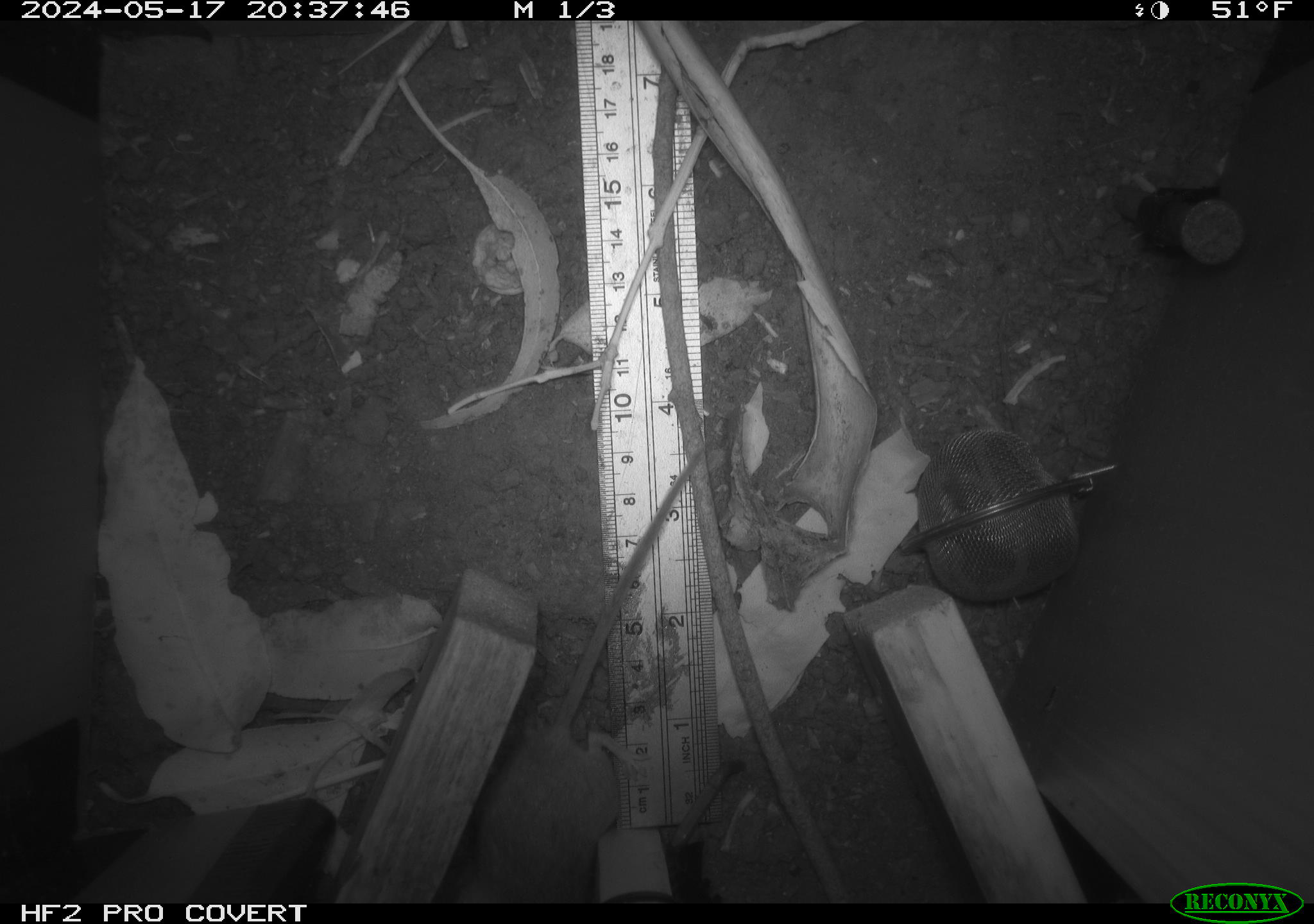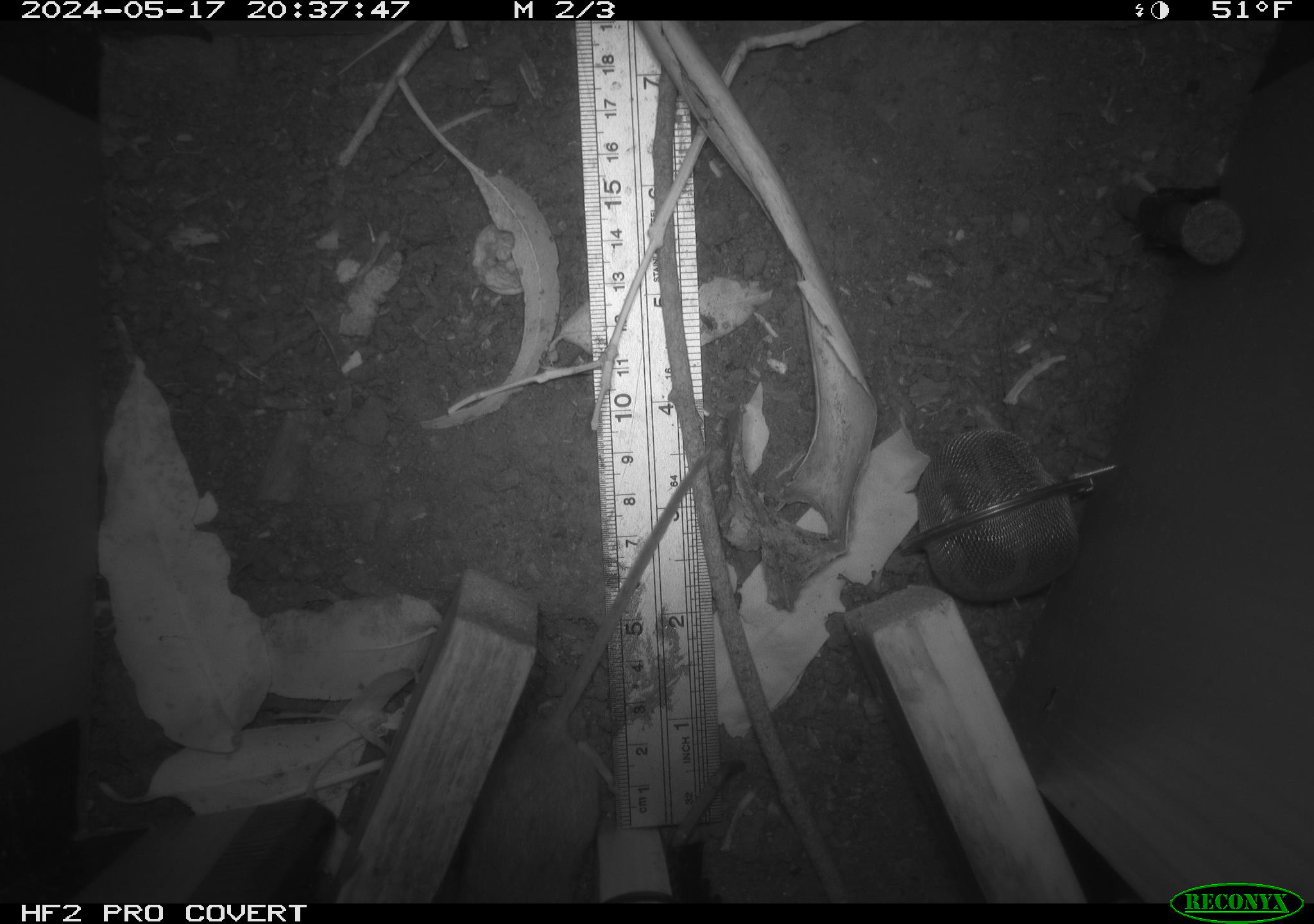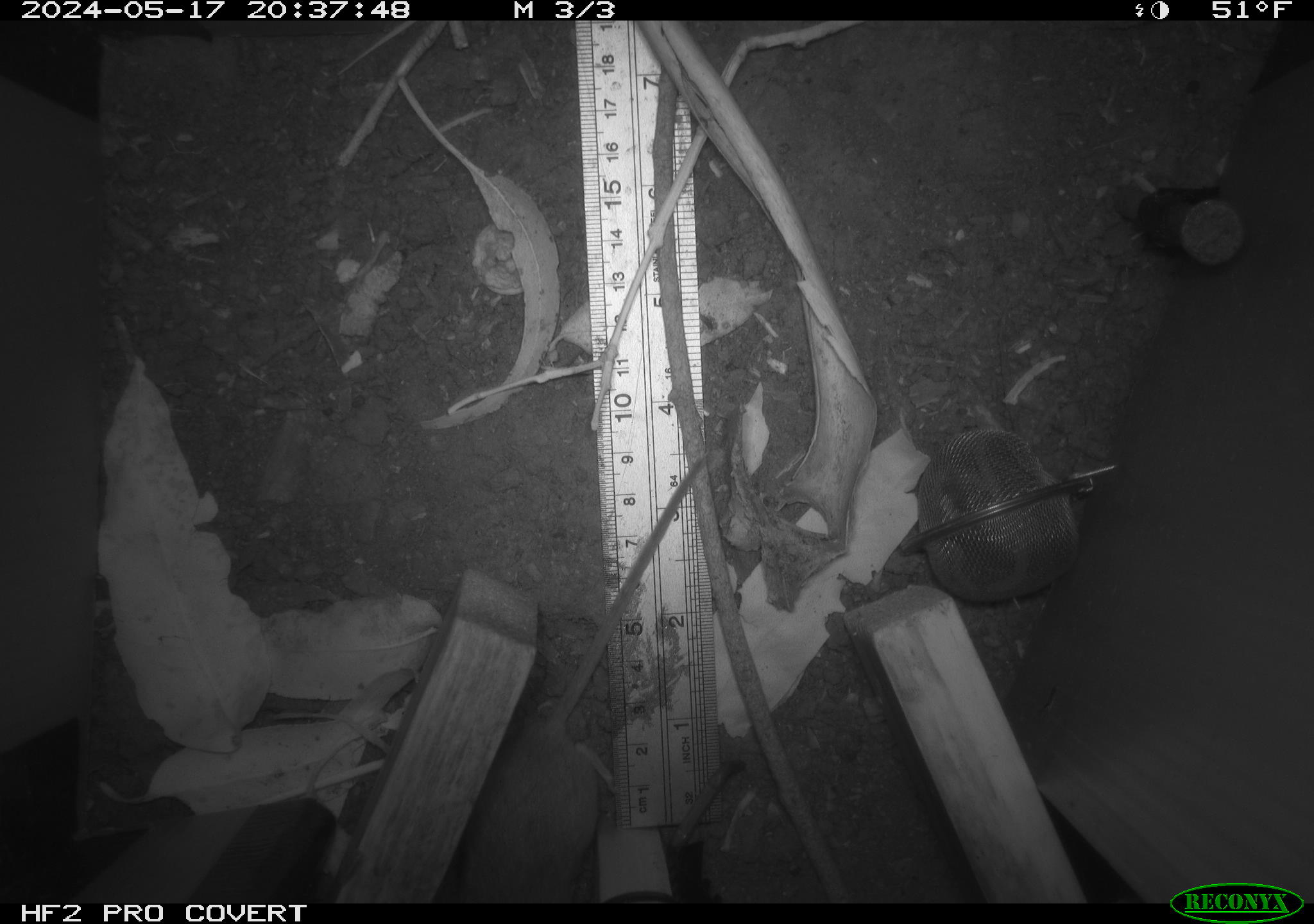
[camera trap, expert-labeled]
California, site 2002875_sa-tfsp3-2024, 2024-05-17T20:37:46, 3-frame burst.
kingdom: Animalia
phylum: Chordata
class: Mammalia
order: Rodentia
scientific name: Rodentia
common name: rodent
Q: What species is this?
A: Rodent (Rodentia).